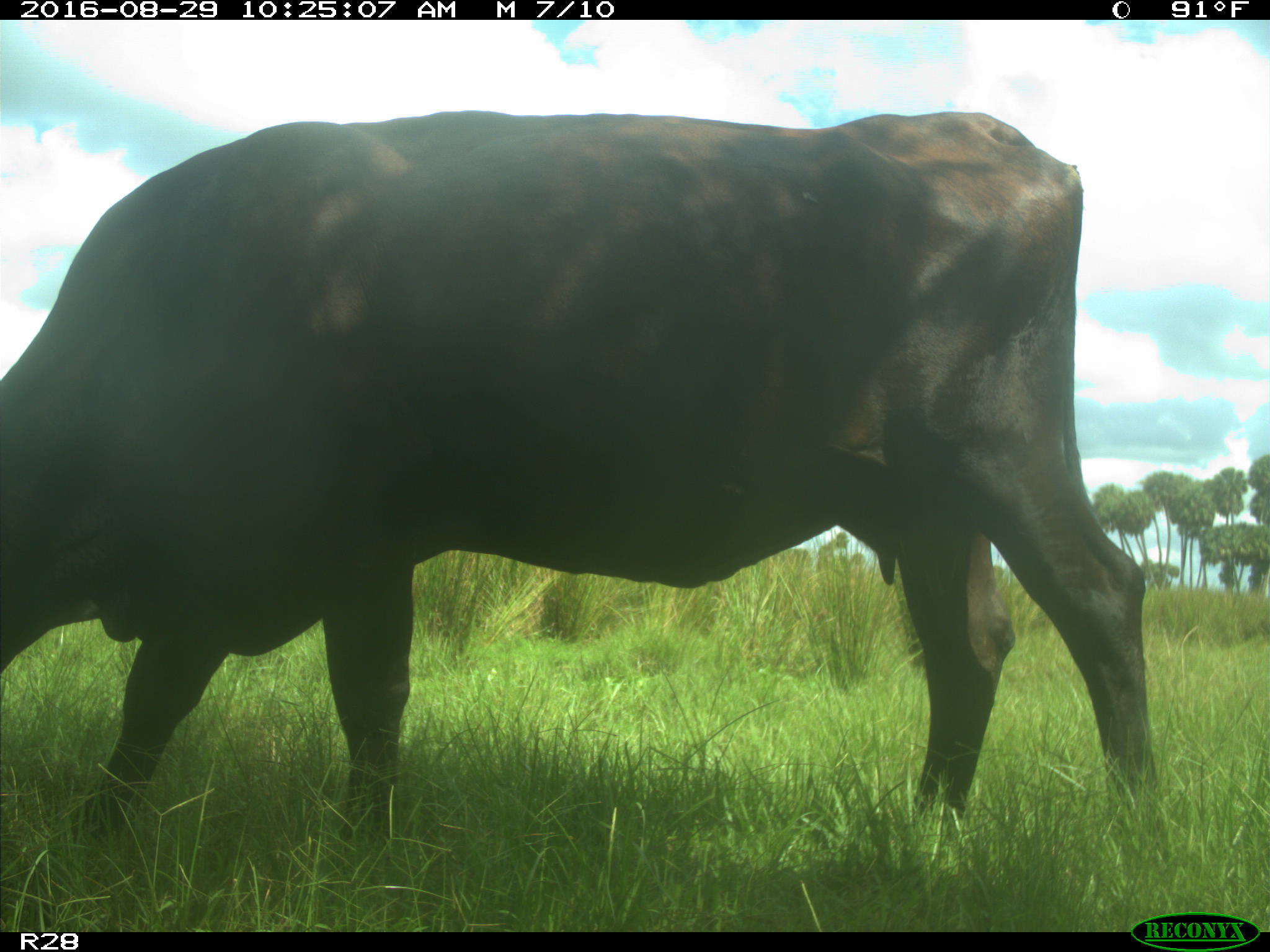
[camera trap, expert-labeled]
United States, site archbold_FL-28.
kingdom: Animalia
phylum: Chordata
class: Mammalia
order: Artiodactyla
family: Bovidae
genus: Bos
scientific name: Bos taurus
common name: domestic cow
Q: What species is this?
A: Bos taurus (domestic cow).